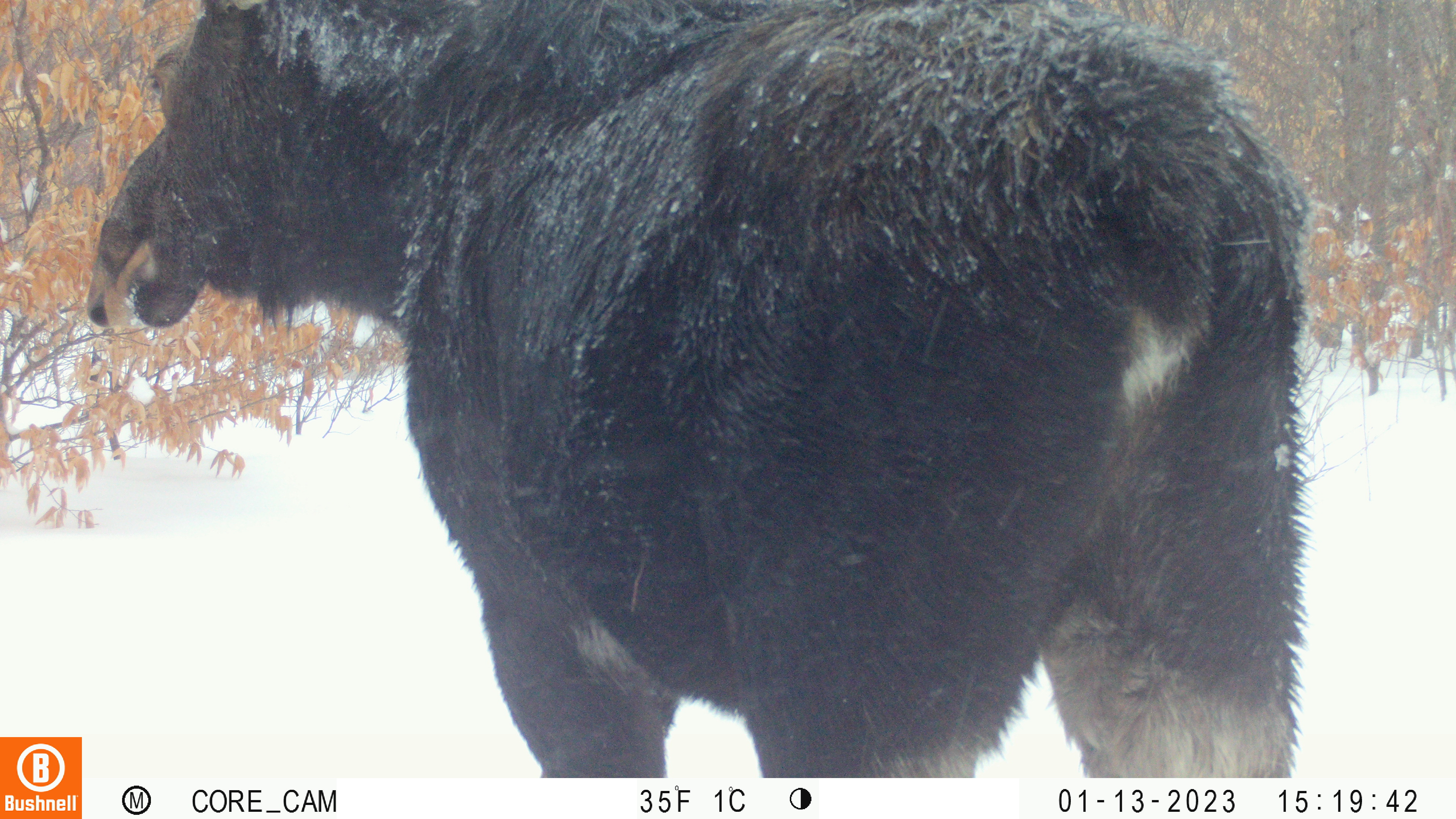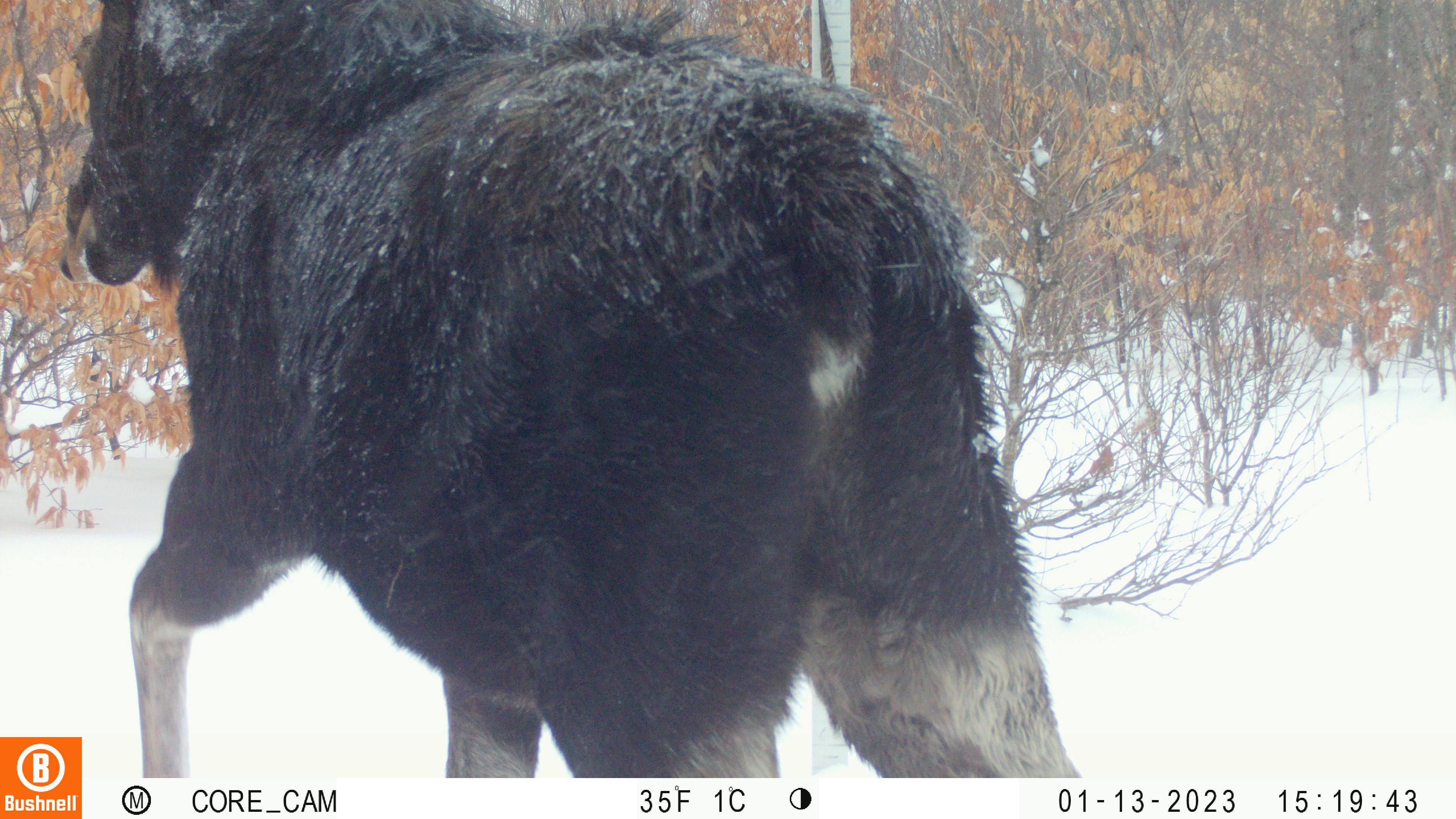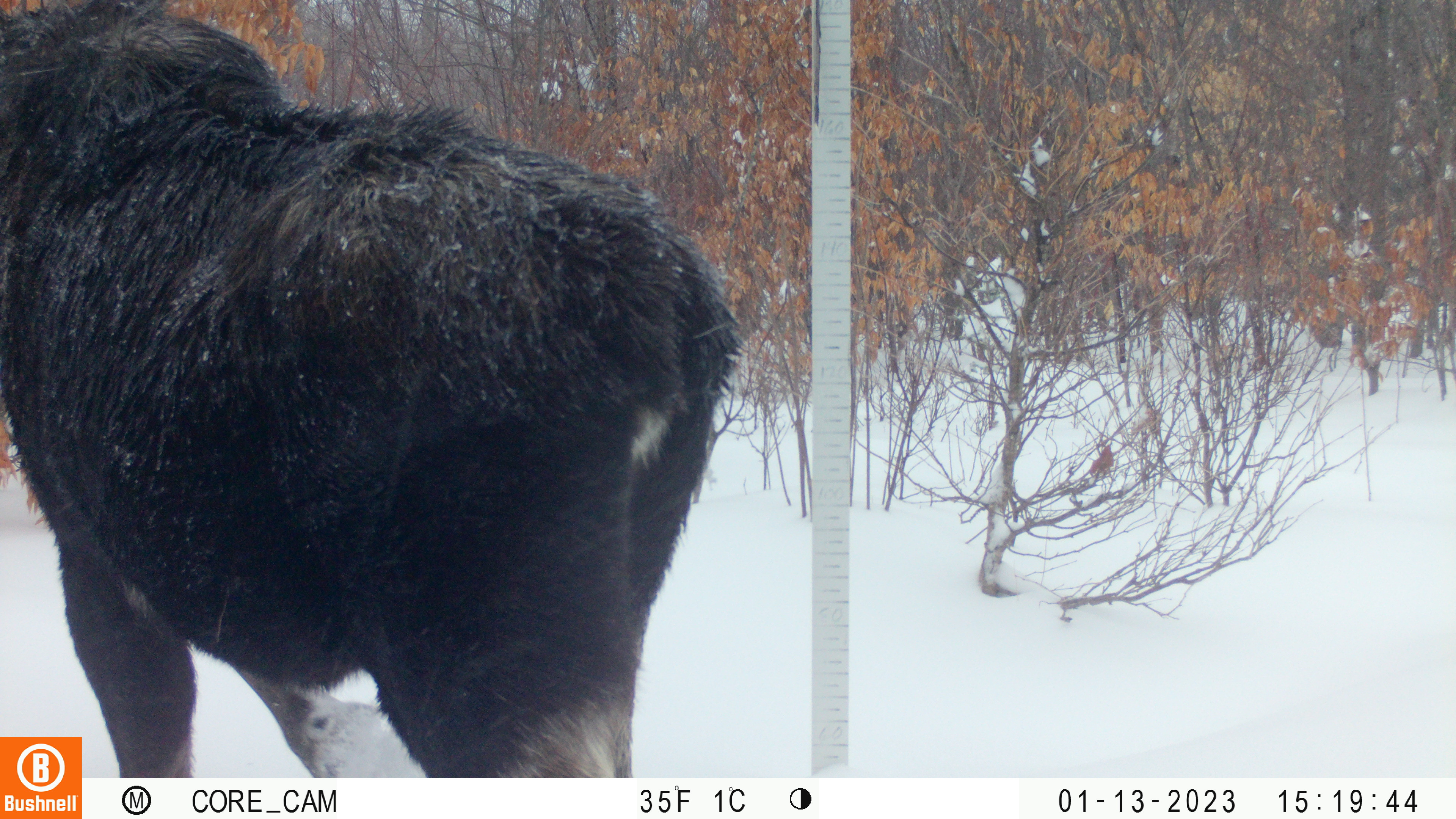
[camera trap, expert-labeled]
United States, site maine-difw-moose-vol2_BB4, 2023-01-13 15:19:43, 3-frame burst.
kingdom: Animalia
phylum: Chordata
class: Mammalia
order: Artiodactyla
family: Cervidae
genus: Alces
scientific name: Alces alces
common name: moose